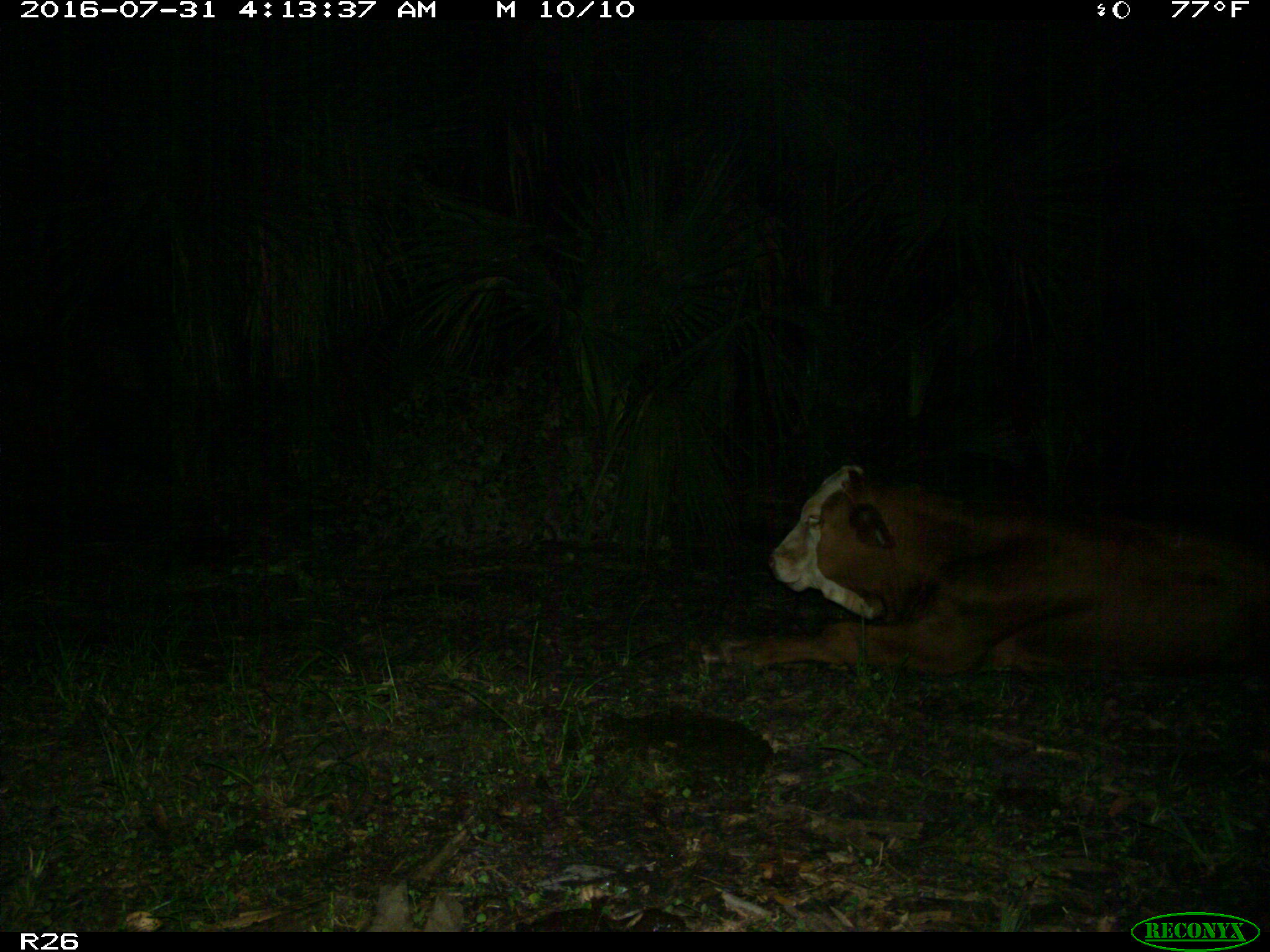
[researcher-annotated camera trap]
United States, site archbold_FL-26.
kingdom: Animalia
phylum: Chordata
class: Mammalia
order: Artiodactyla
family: Bovidae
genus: Bos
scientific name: Bos taurus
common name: domestic cow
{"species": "Bos taurus (domestic cow)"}